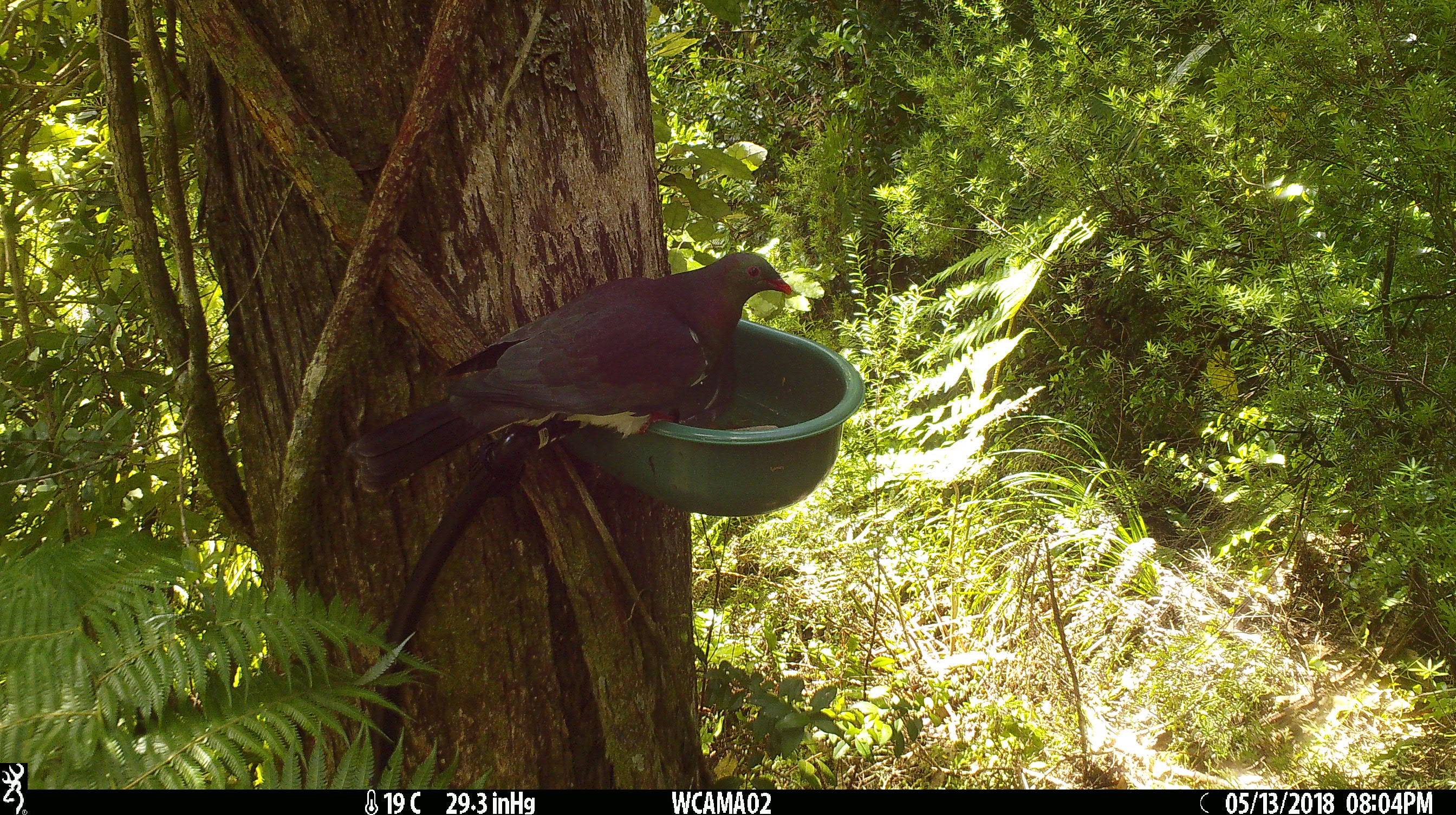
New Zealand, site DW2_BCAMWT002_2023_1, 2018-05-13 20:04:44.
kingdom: Animalia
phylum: Chordata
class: Aves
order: Columbiformes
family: Columbidae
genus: Hemiphaga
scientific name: Hemiphaga novaeseelandiae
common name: new zealand pigeon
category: kereru